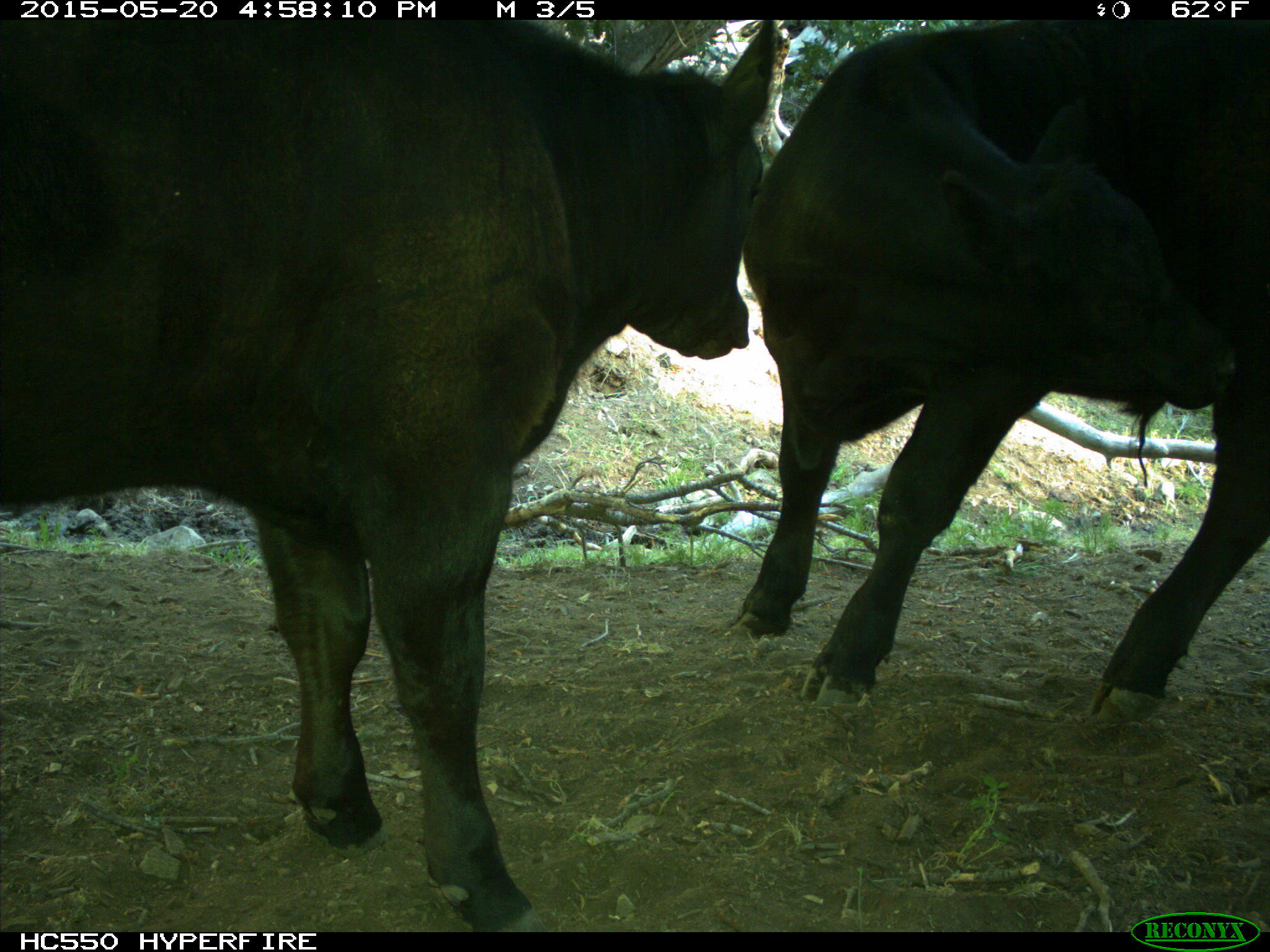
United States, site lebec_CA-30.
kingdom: Animalia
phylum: Chordata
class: Mammalia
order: Artiodactyla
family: Bovidae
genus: Bos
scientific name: Bos taurus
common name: domestic cow